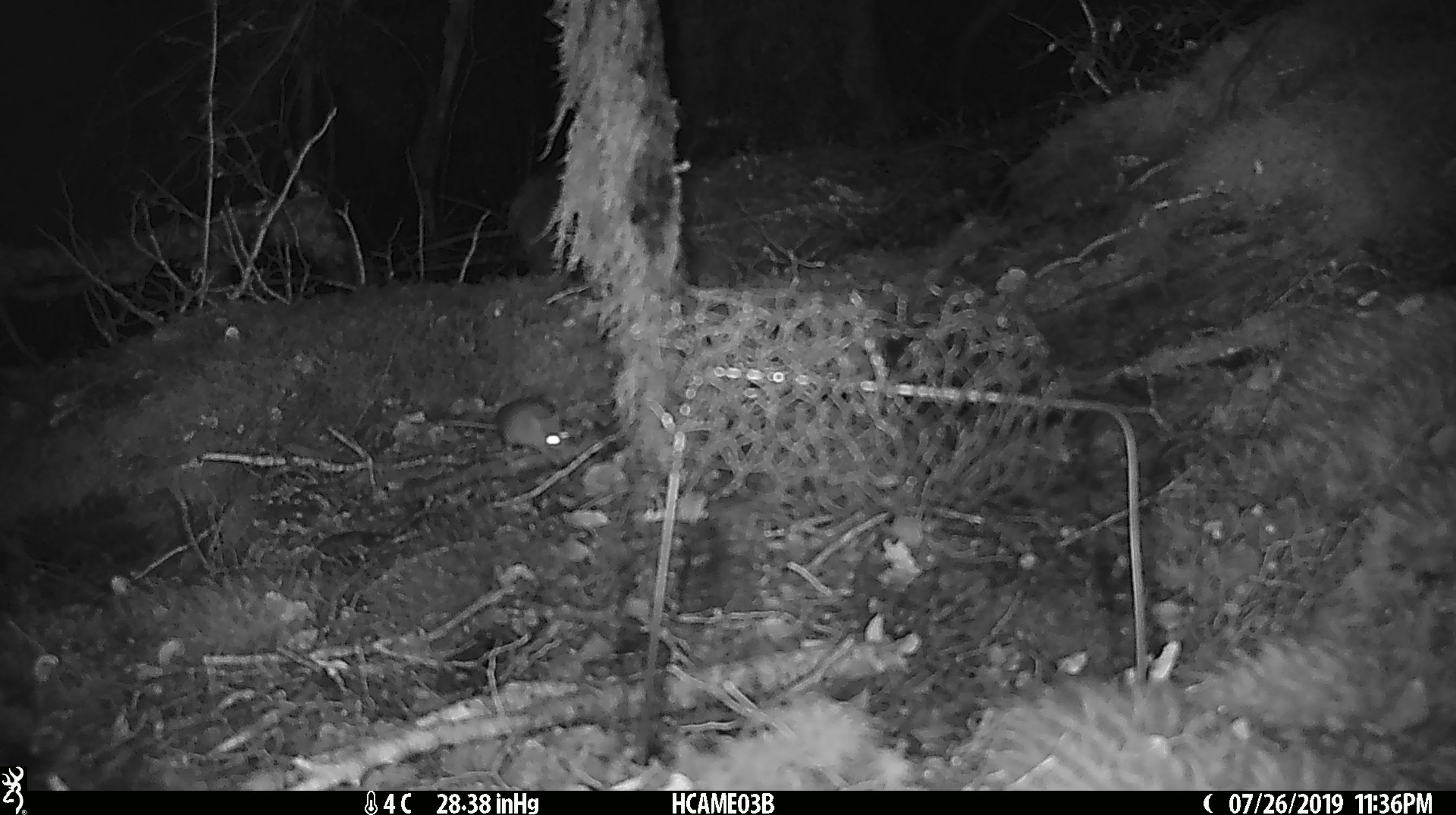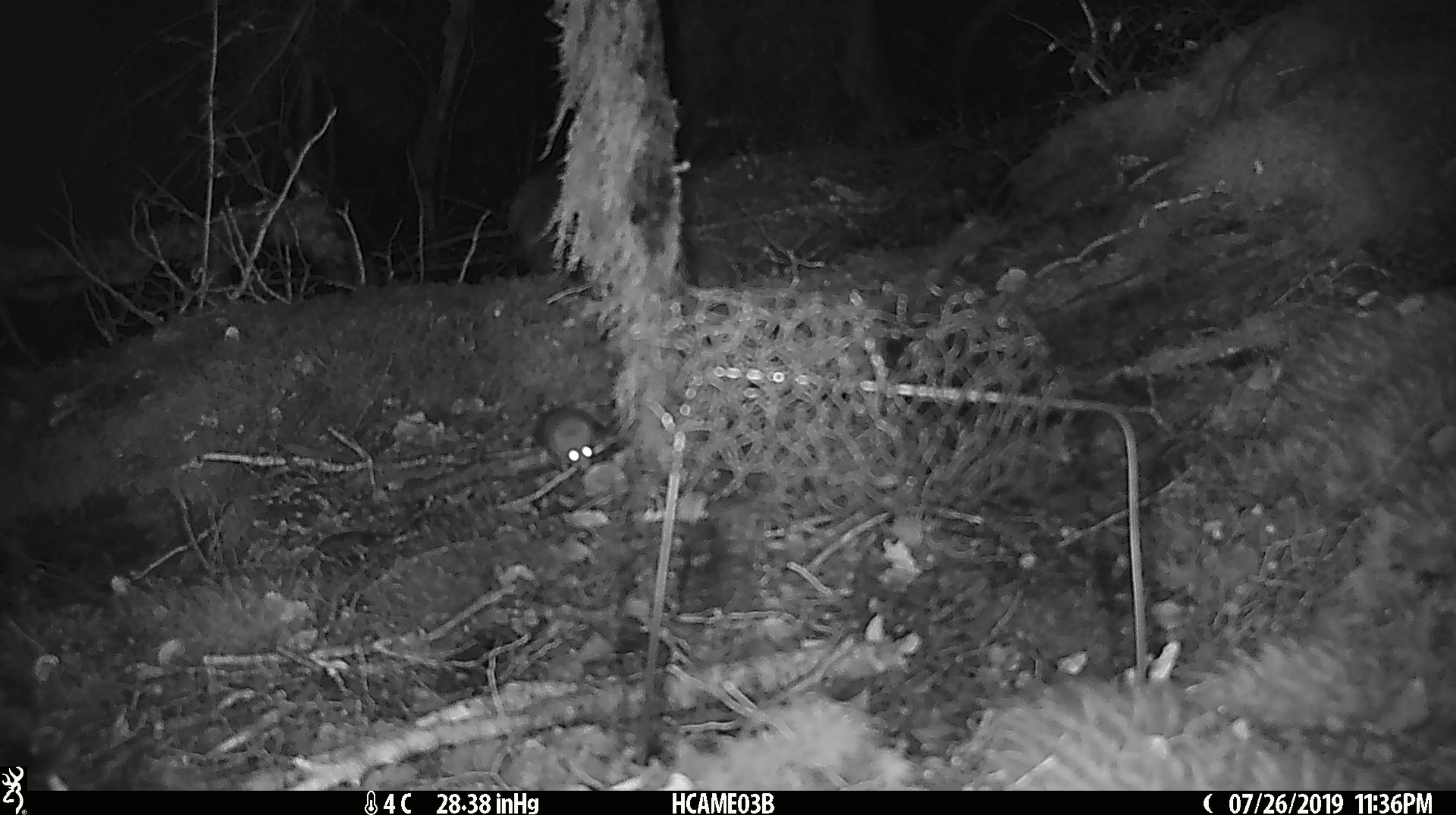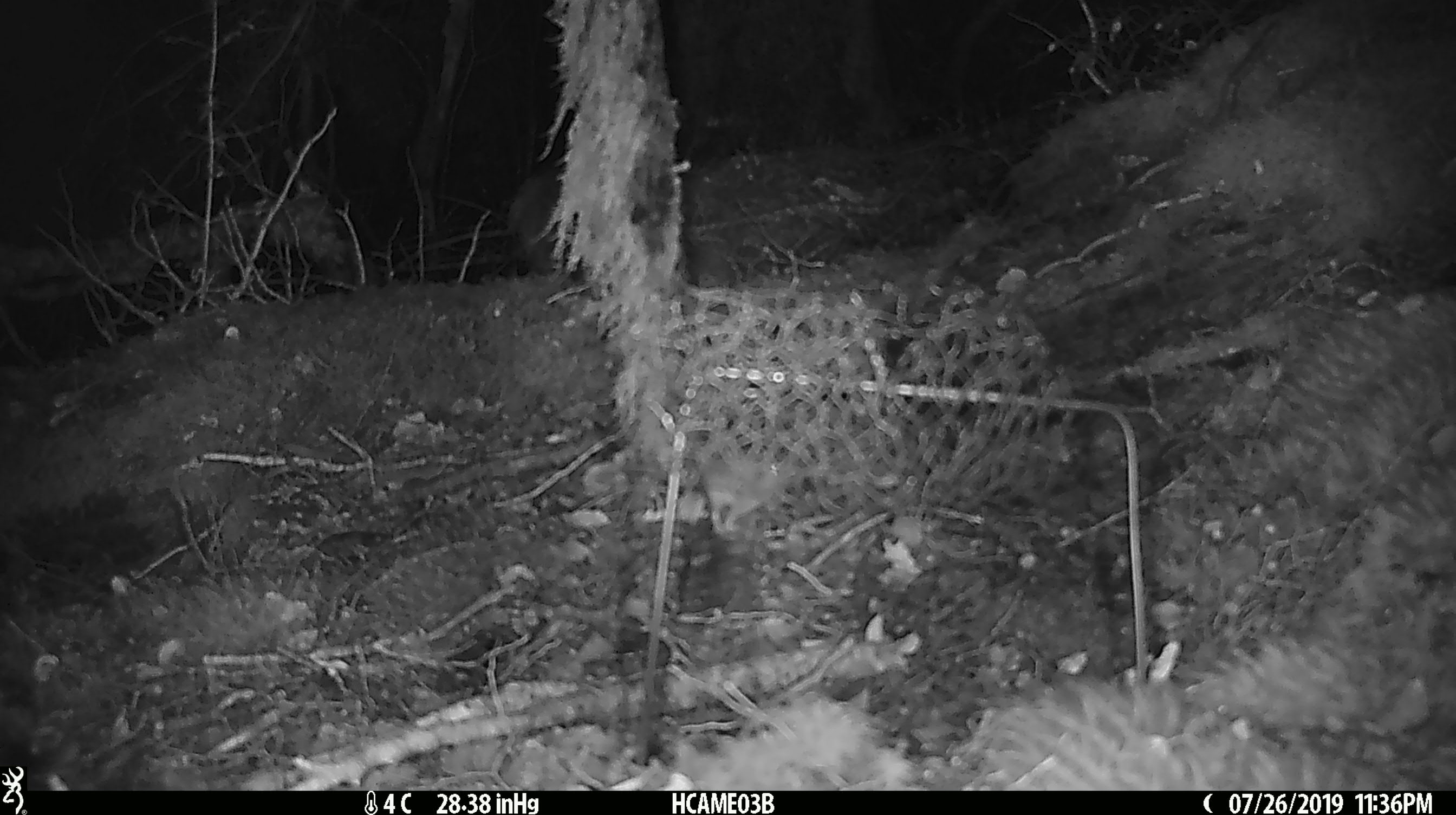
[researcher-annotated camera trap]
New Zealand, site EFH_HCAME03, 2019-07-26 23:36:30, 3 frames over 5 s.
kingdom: Animalia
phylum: Chordata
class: Mammalia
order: Rodentia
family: Muridae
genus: Mus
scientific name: Mus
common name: mouse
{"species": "mouse (Mus)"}